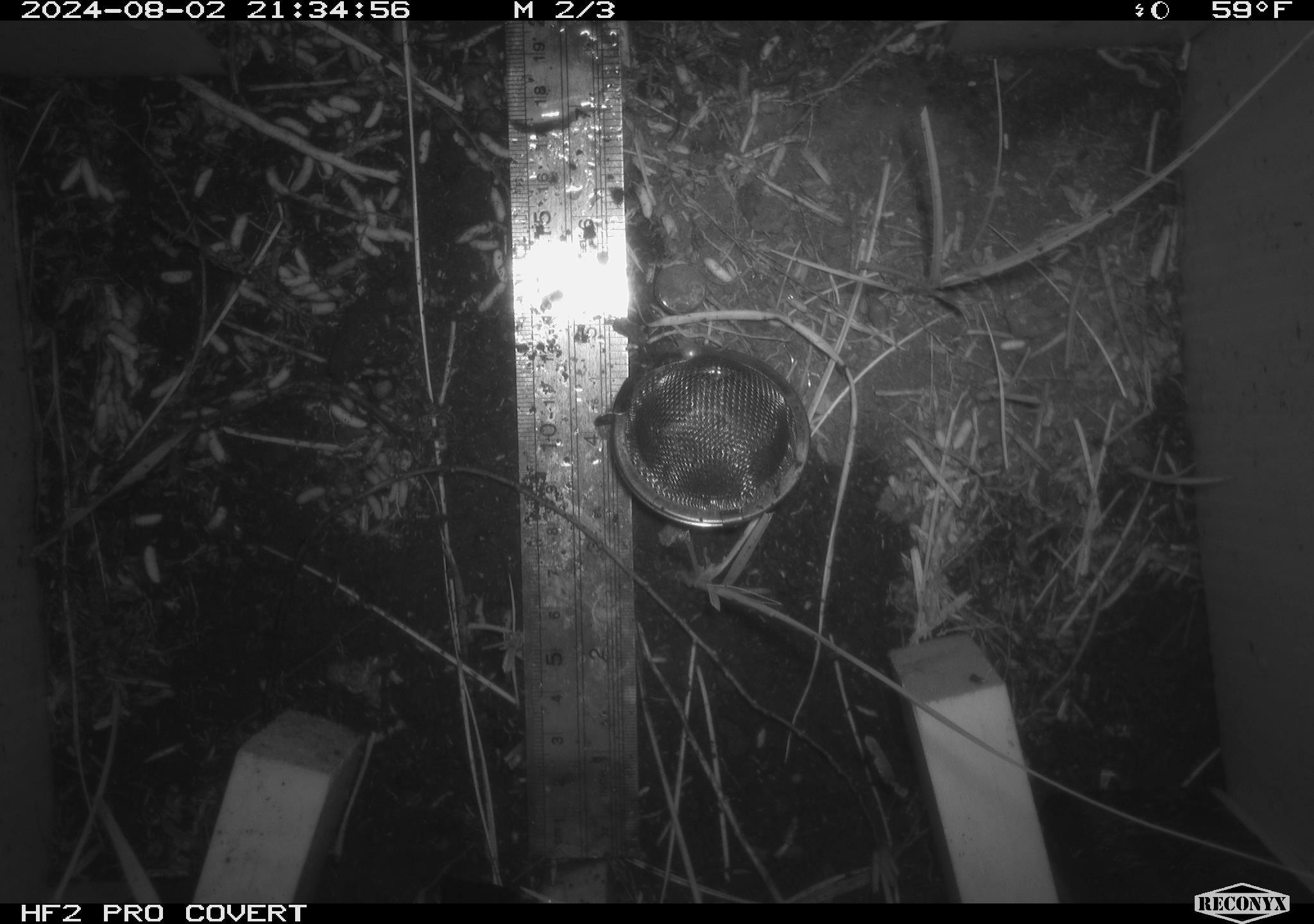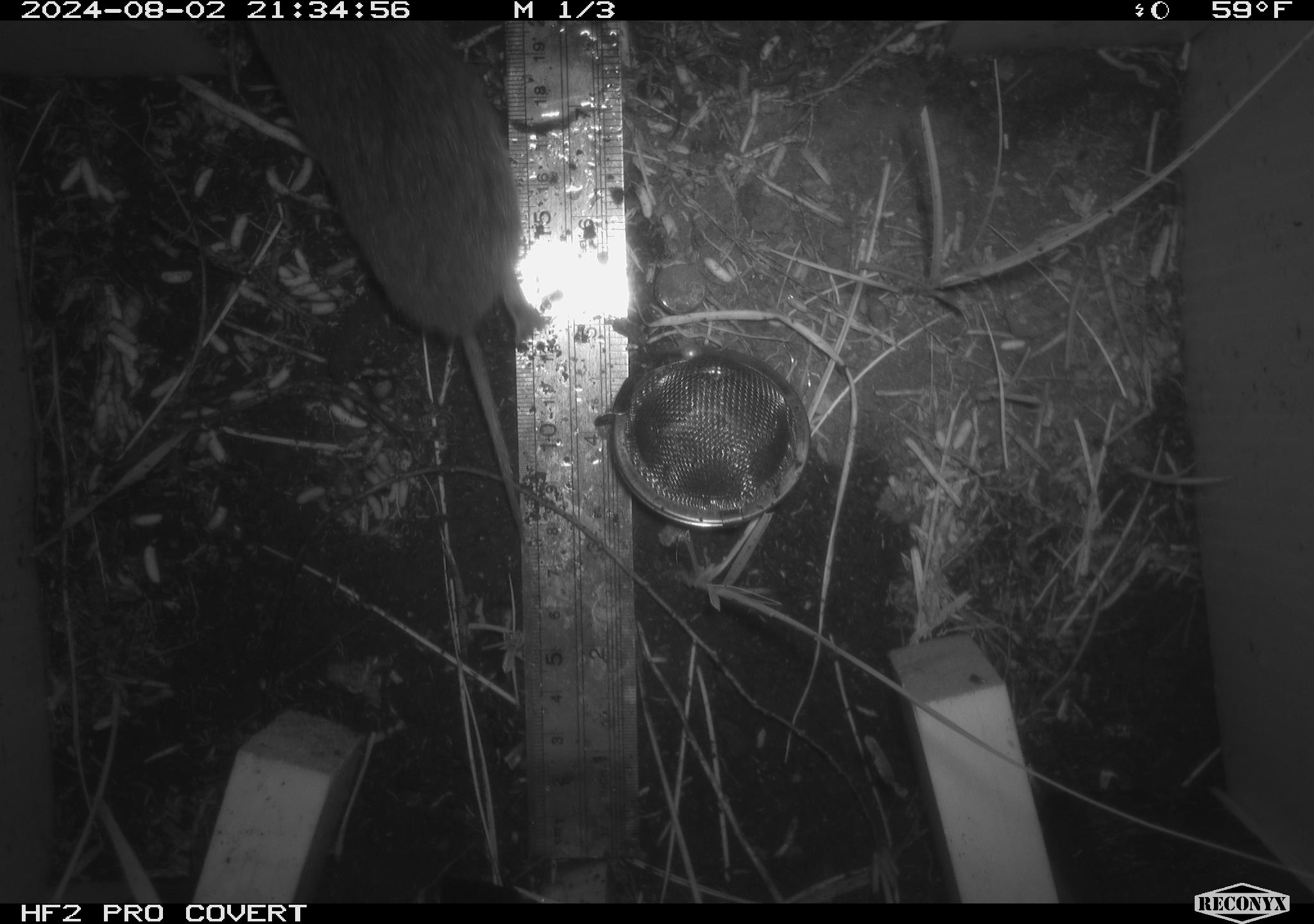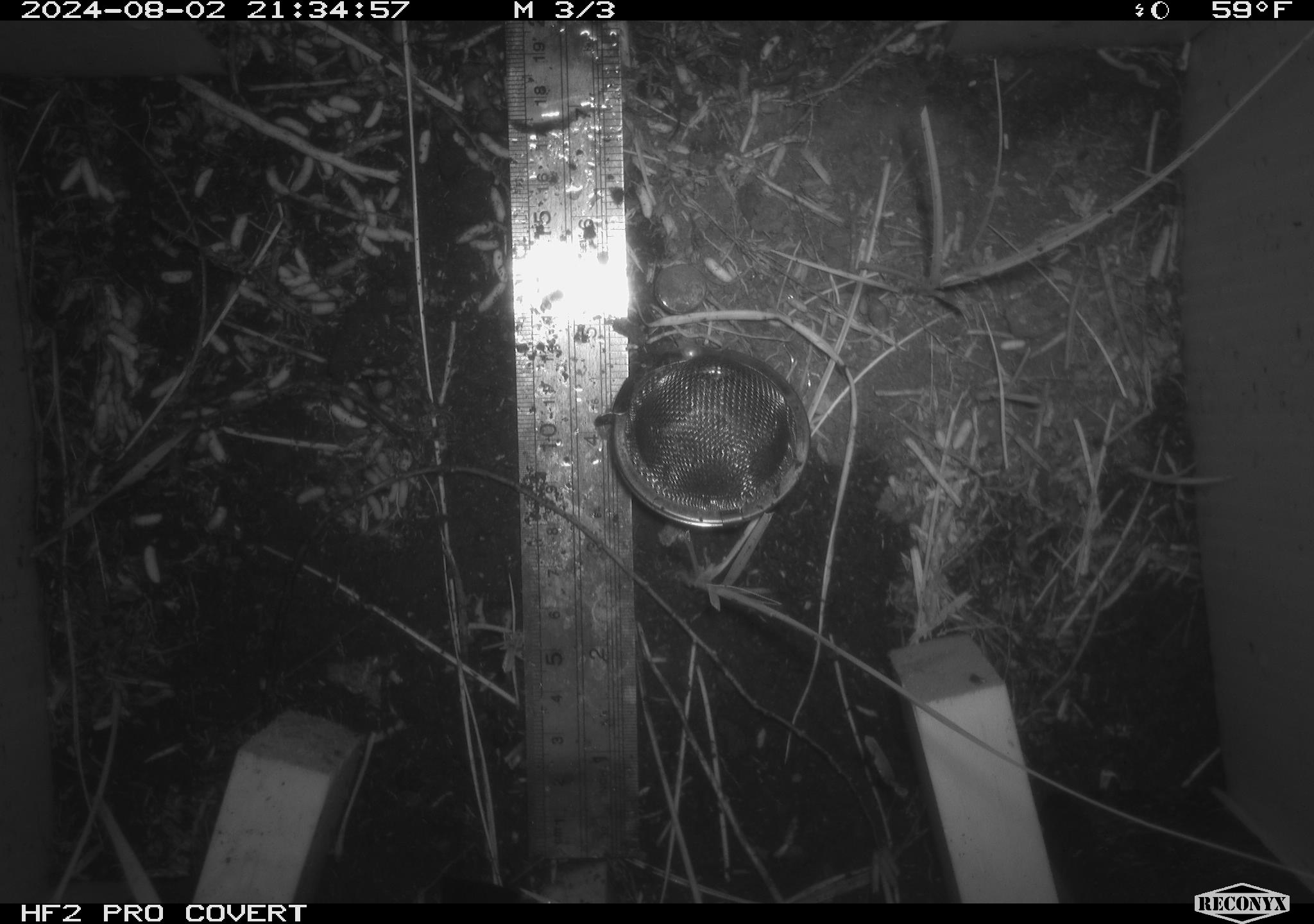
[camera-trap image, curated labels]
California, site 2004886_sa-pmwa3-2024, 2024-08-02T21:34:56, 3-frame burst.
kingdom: Animalia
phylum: Chordata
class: Mammalia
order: Rodentia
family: Cricetidae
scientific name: Arvicolinae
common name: voles, lemmings, and muskrats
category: arvicolinae subfamily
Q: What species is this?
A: Arvicolinae subfamily (voles, lemmings, and muskrats) (Arvicolinae).